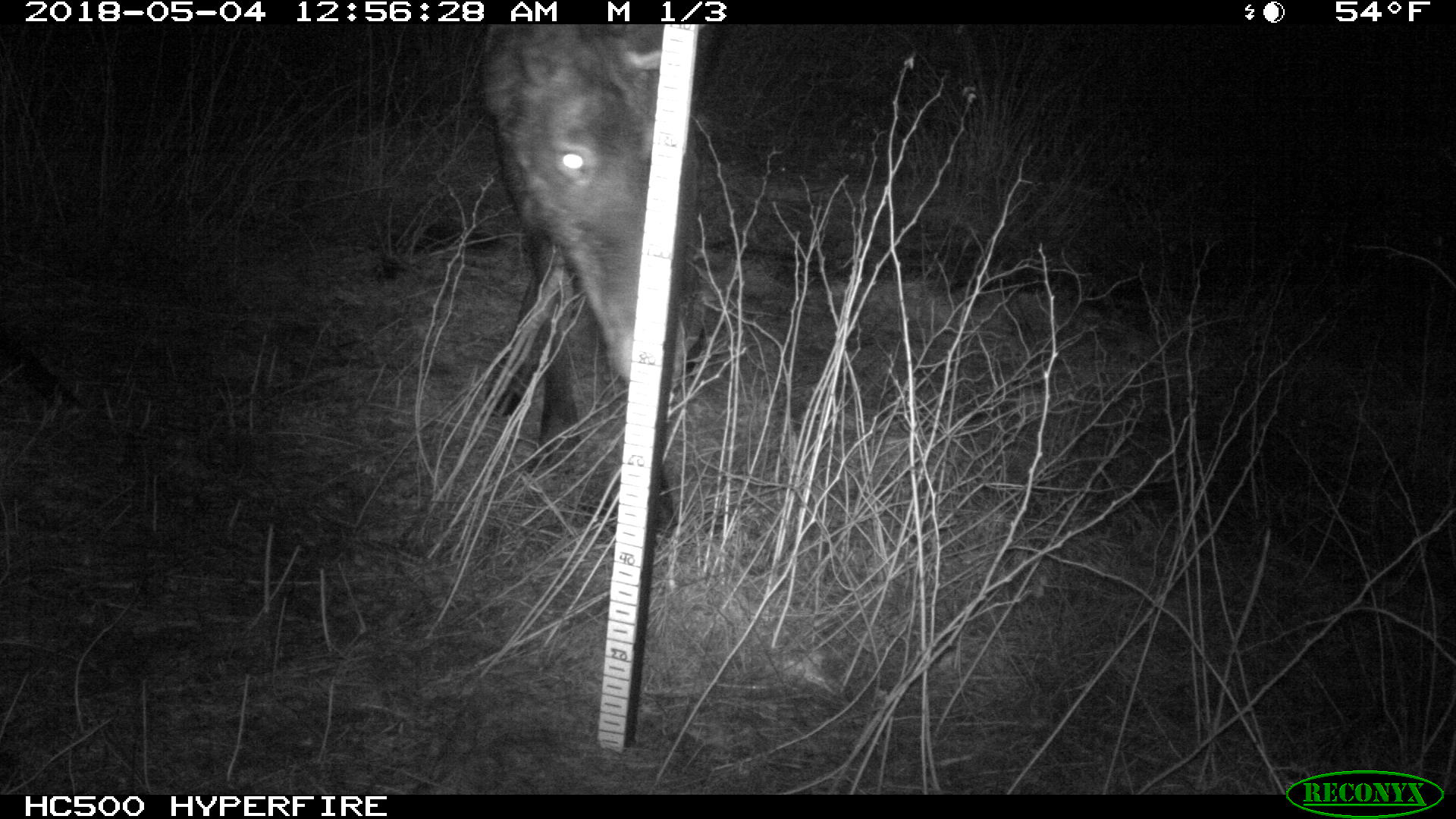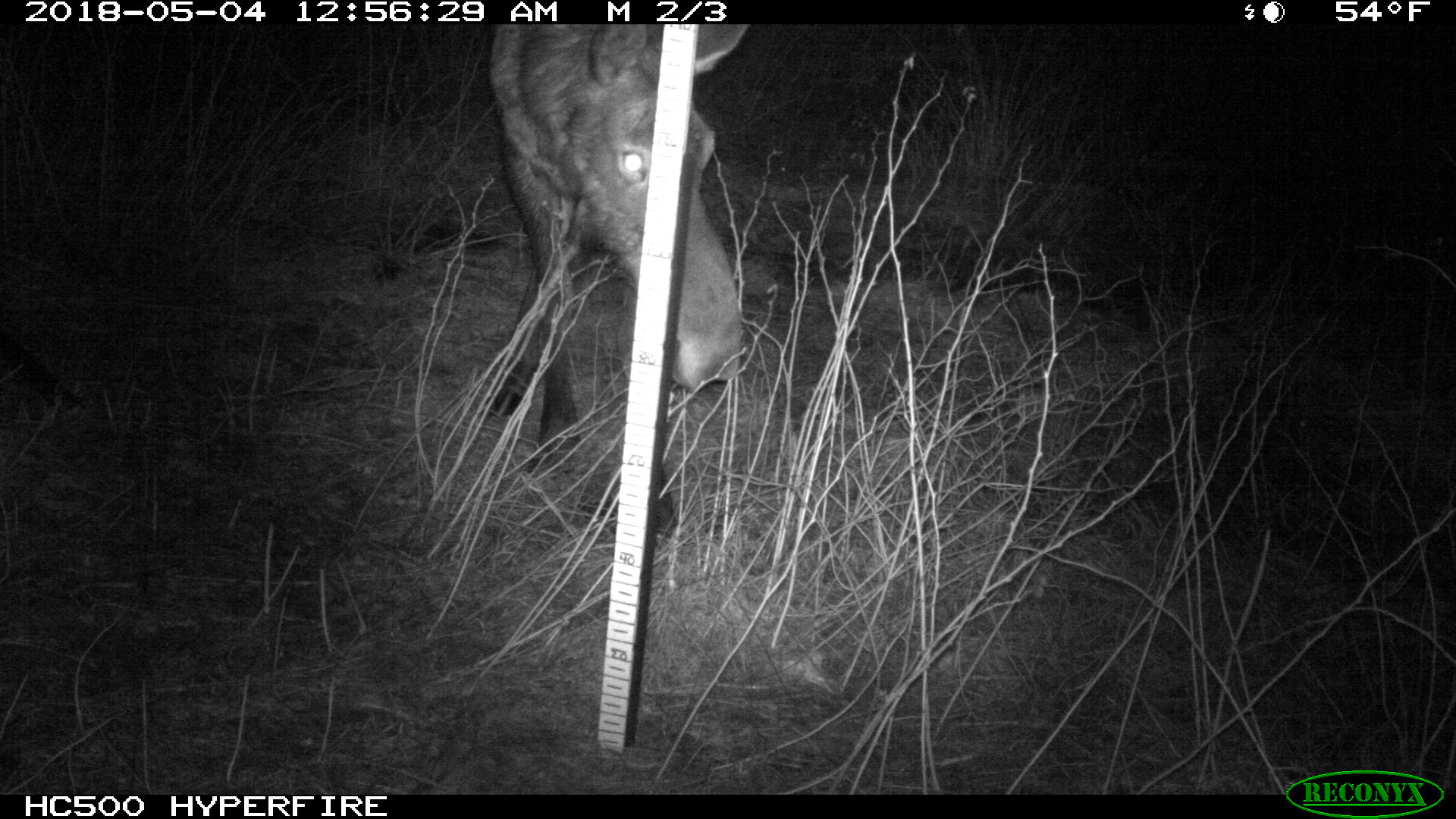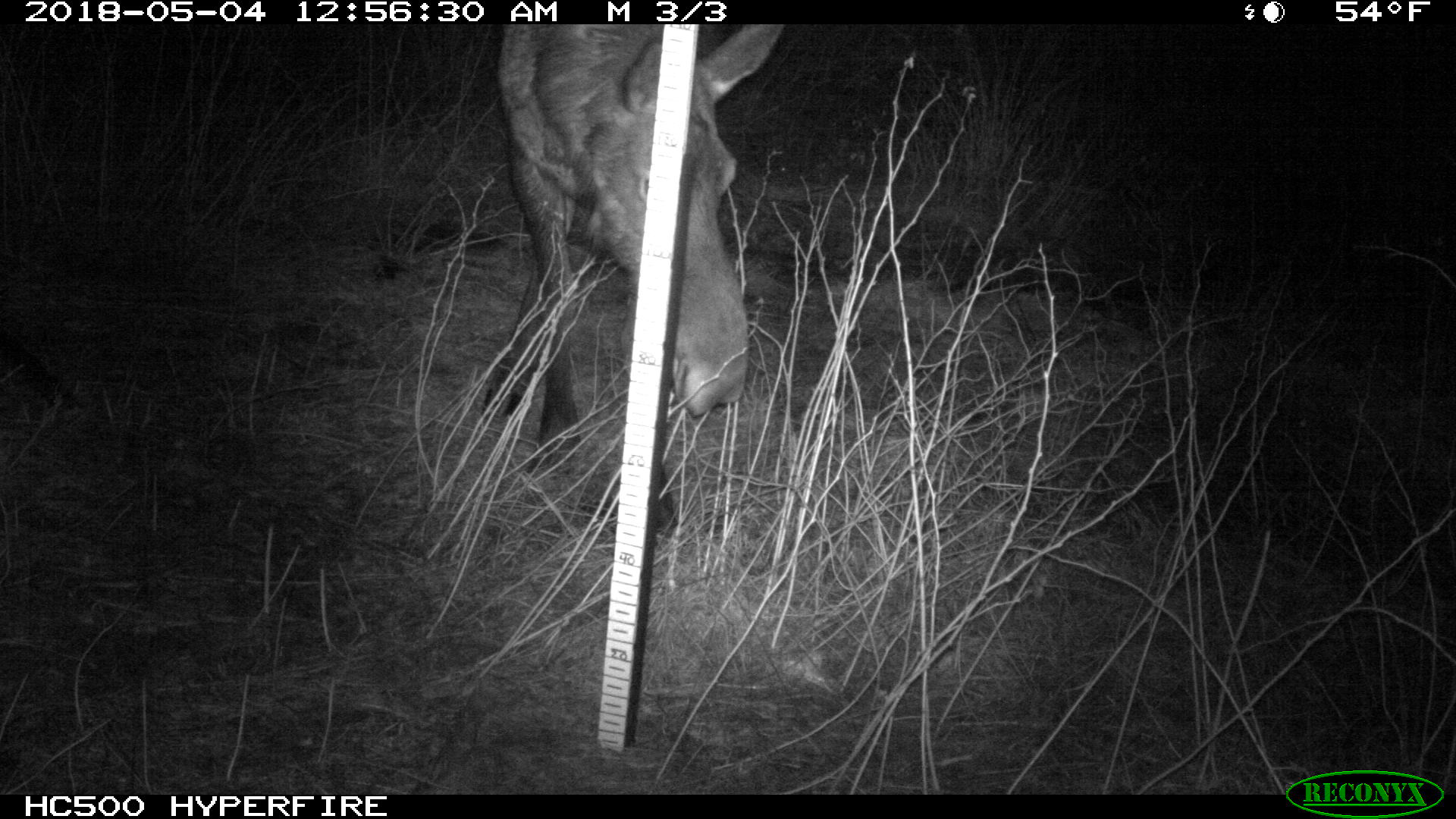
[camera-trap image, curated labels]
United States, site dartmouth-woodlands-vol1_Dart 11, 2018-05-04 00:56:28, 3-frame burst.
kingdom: Animalia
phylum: Chordata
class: Mammalia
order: Artiodactyla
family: Cervidae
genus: Alces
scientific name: Alces alces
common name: moose